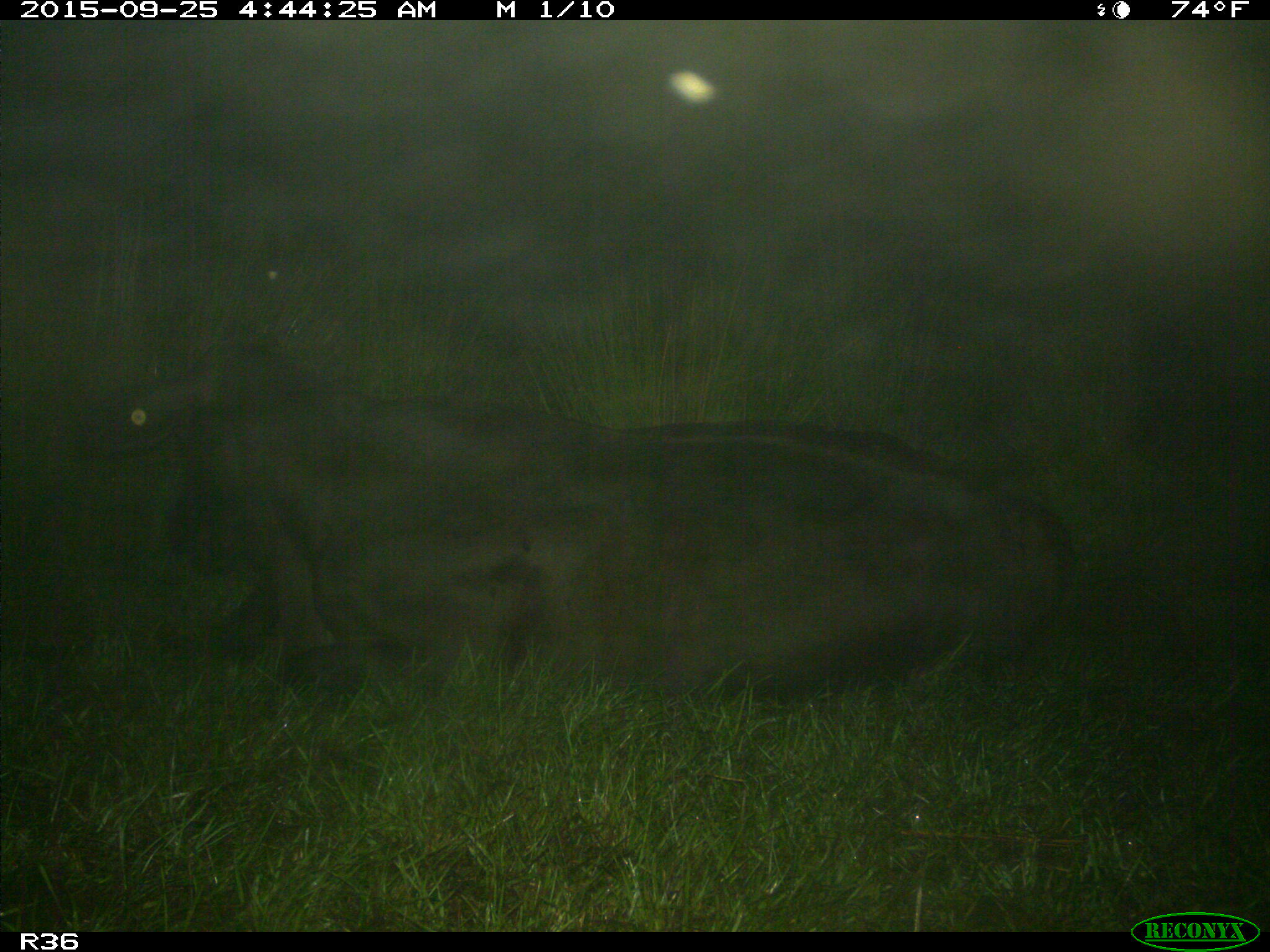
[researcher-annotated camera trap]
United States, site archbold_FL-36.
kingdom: Animalia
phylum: Chordata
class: Mammalia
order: Artiodactyla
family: Bovidae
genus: Bos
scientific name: Bos taurus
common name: domestic cow